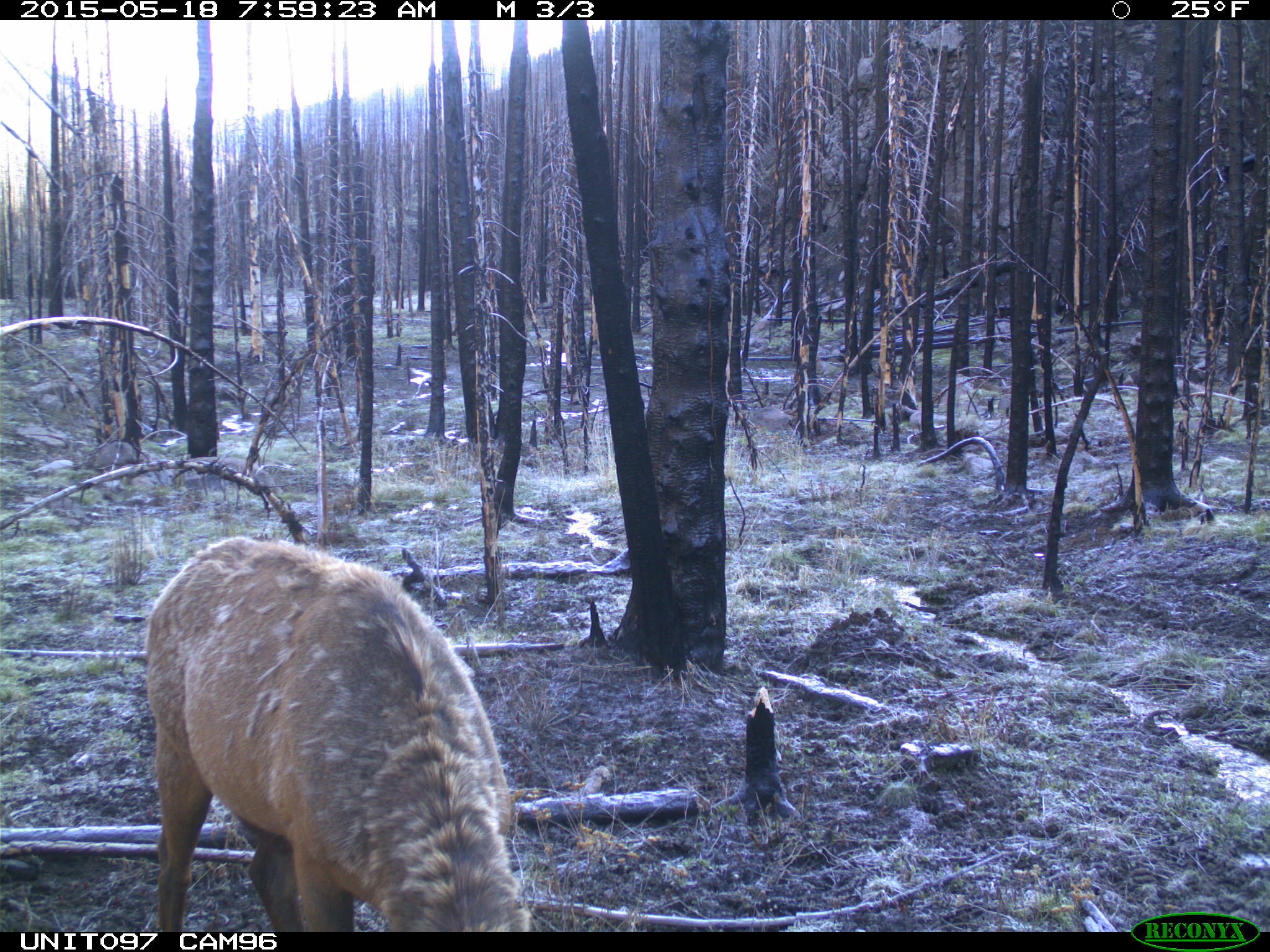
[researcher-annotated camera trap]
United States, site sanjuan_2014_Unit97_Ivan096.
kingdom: Animalia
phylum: Chordata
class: Mammalia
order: Artiodactyla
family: Cervidae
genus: Cervus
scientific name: Cervus elaphus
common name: red deer